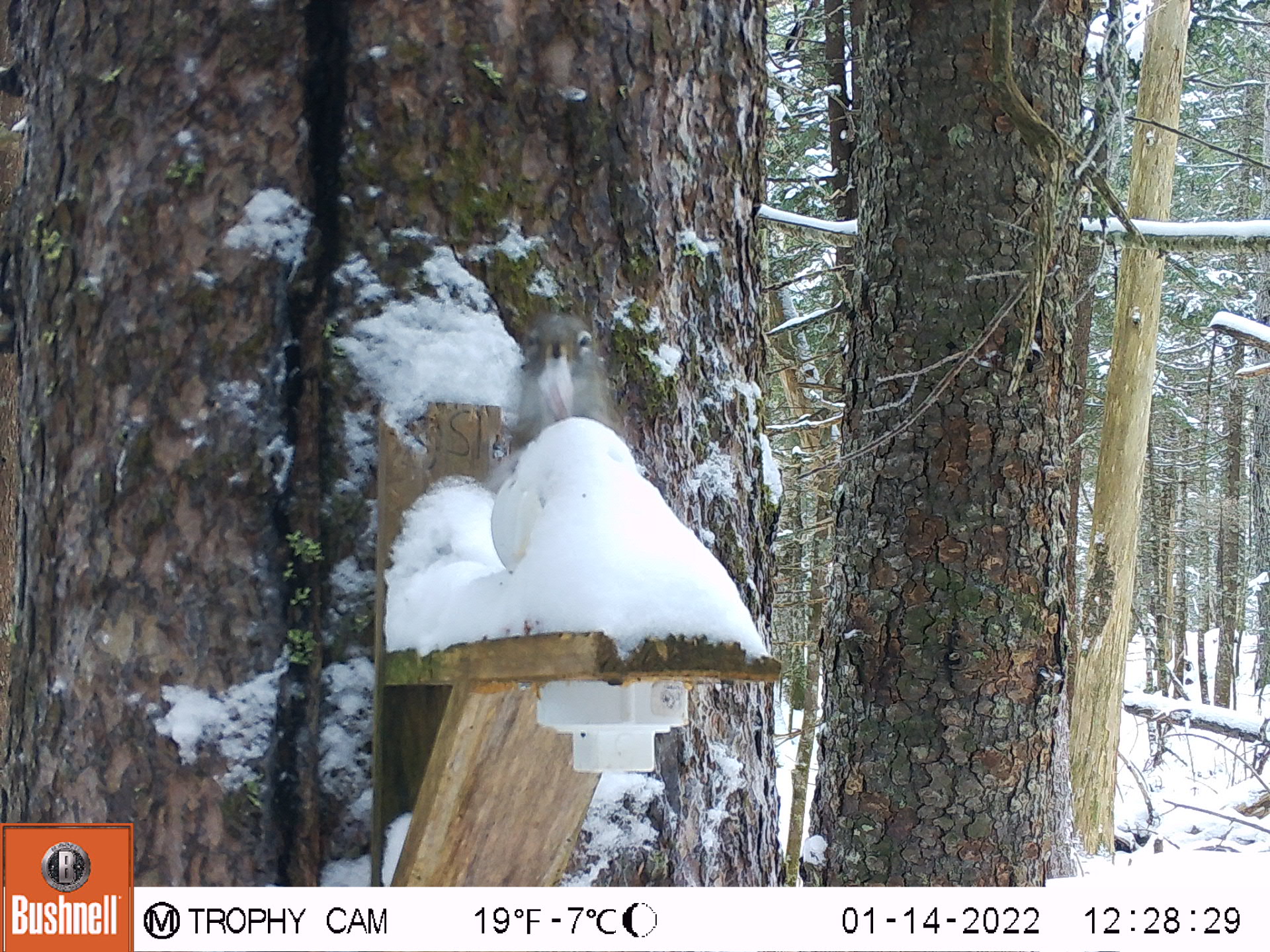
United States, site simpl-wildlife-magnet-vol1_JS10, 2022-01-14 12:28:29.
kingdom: Animalia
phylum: Chordata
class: Mammalia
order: Rodentia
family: Sciuridae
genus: Tamiasciurus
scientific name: Tamiasciurus hudsonicus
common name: red squirrel